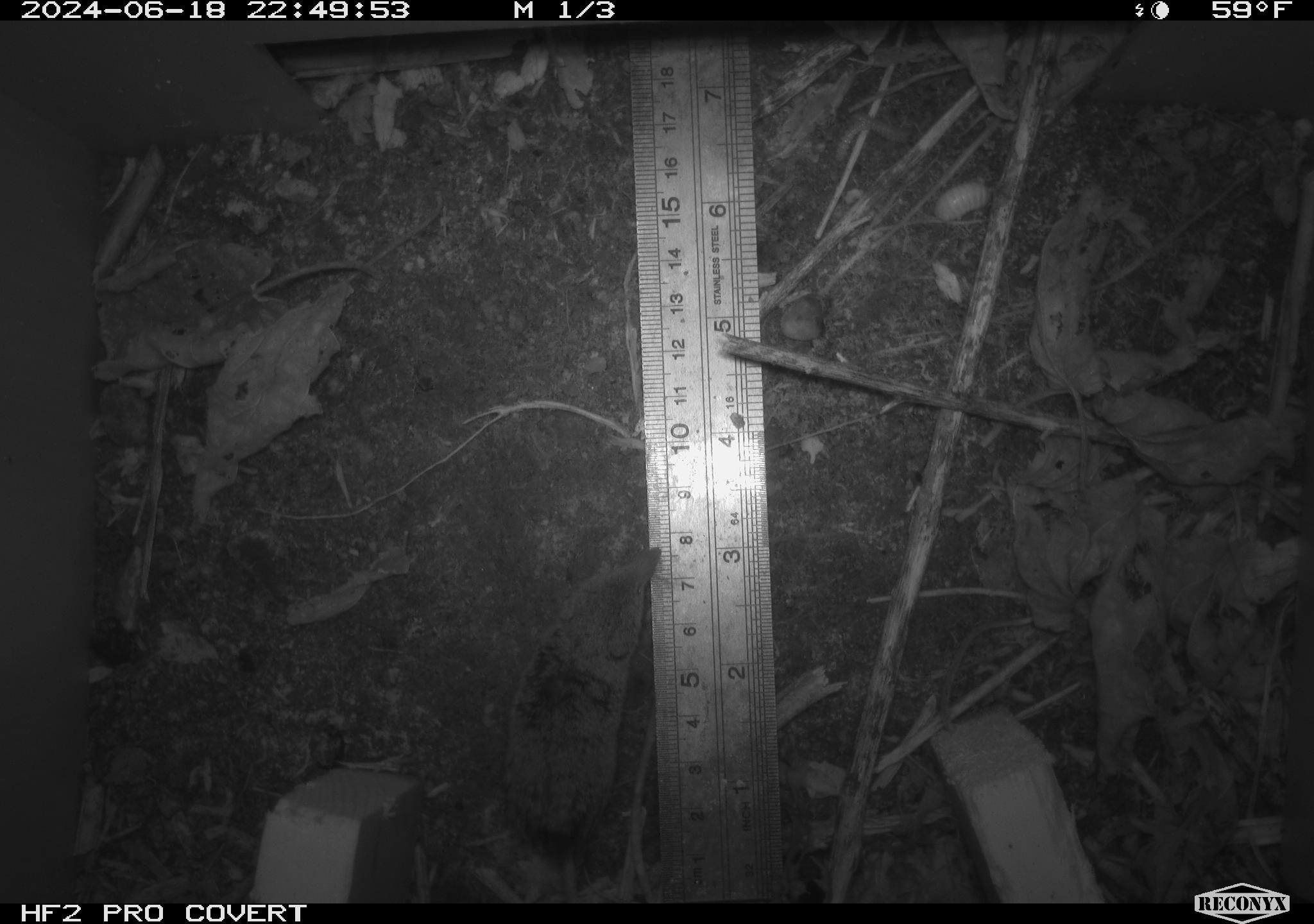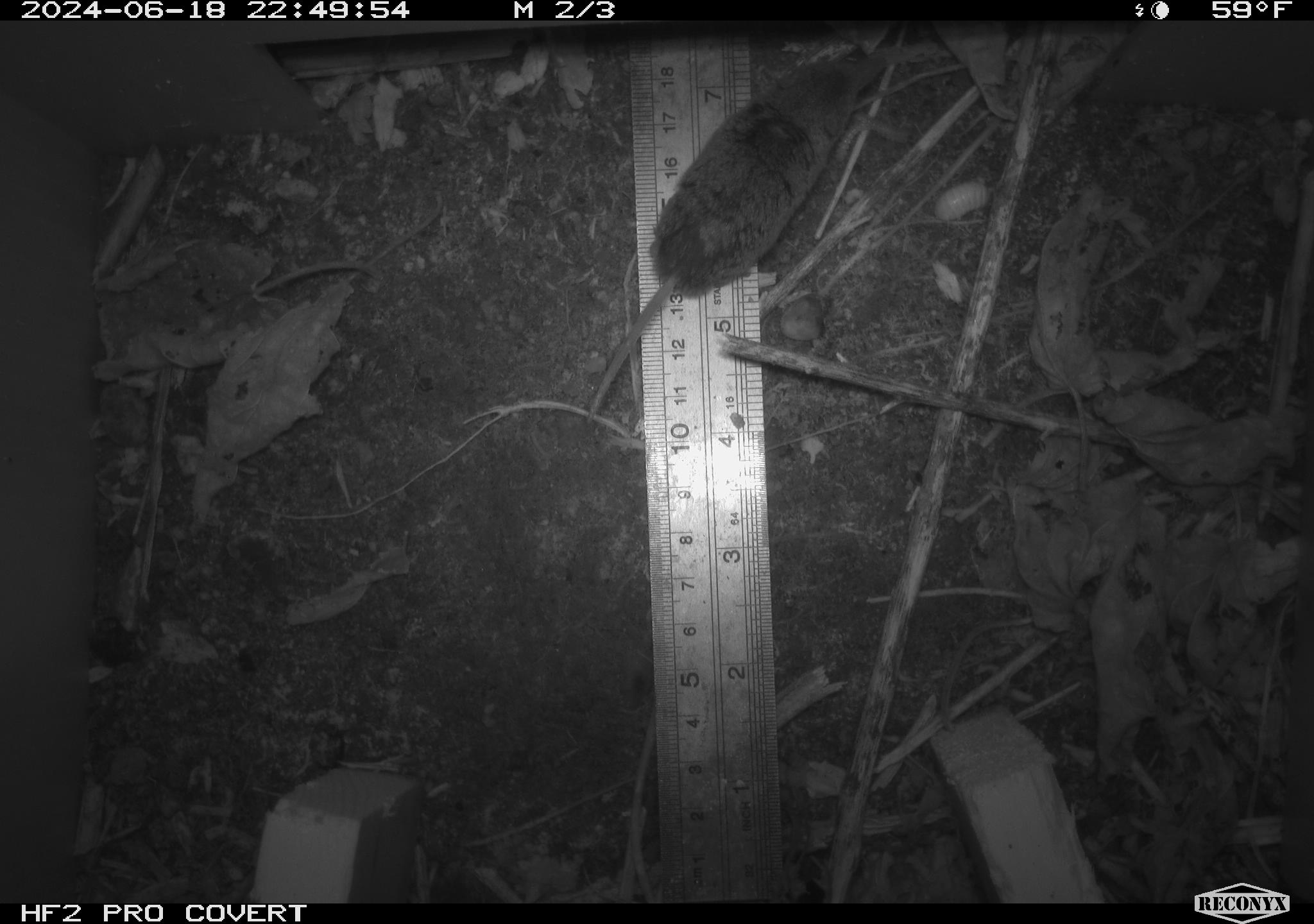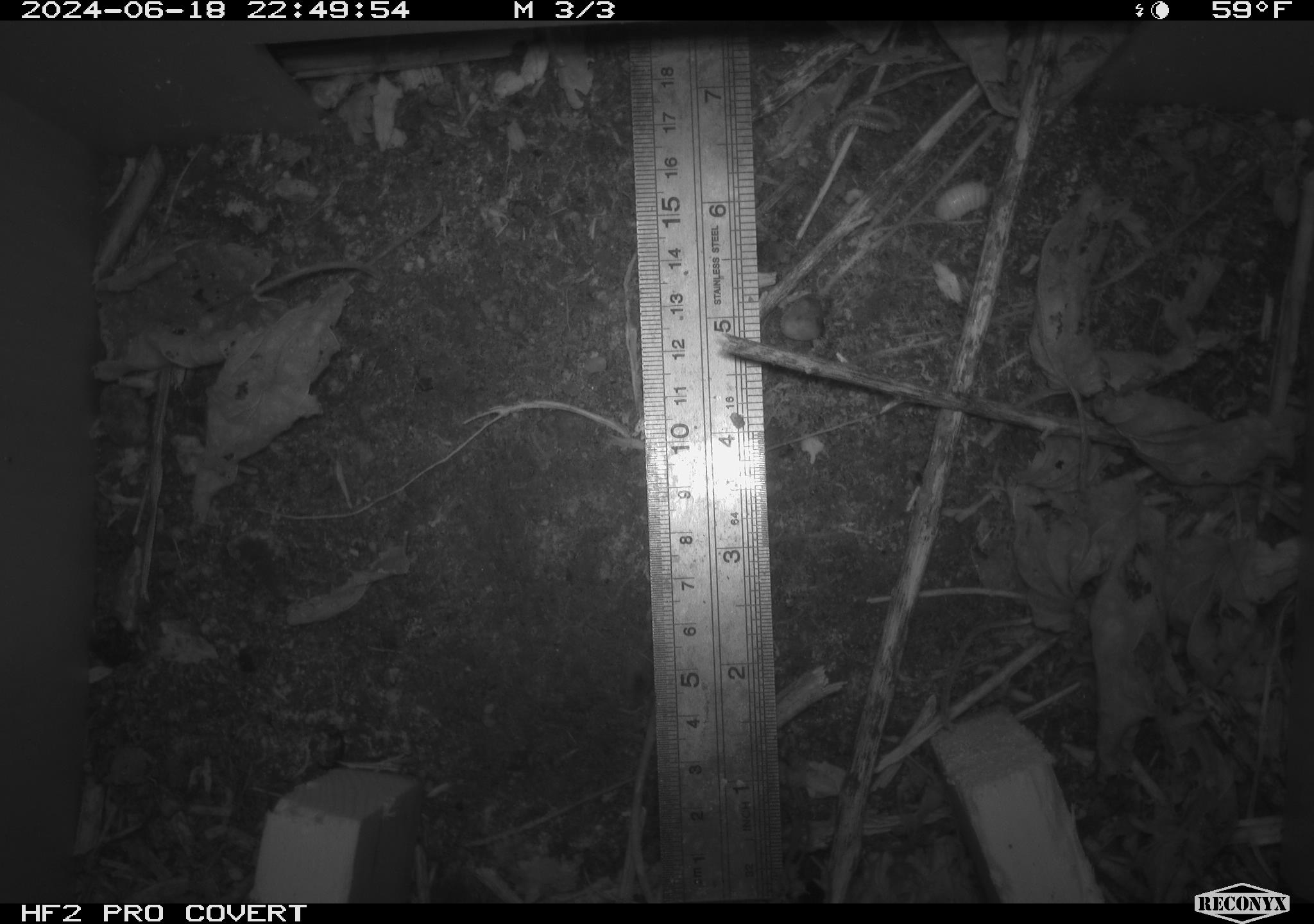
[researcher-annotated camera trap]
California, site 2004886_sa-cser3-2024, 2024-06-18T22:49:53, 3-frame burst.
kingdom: Animalia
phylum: Chordata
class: Mammalia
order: Eulipotyphla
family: Soricidae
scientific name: Soricidae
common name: shrews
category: soricidae family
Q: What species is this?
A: Soricidae family (shrews) (Soricidae).